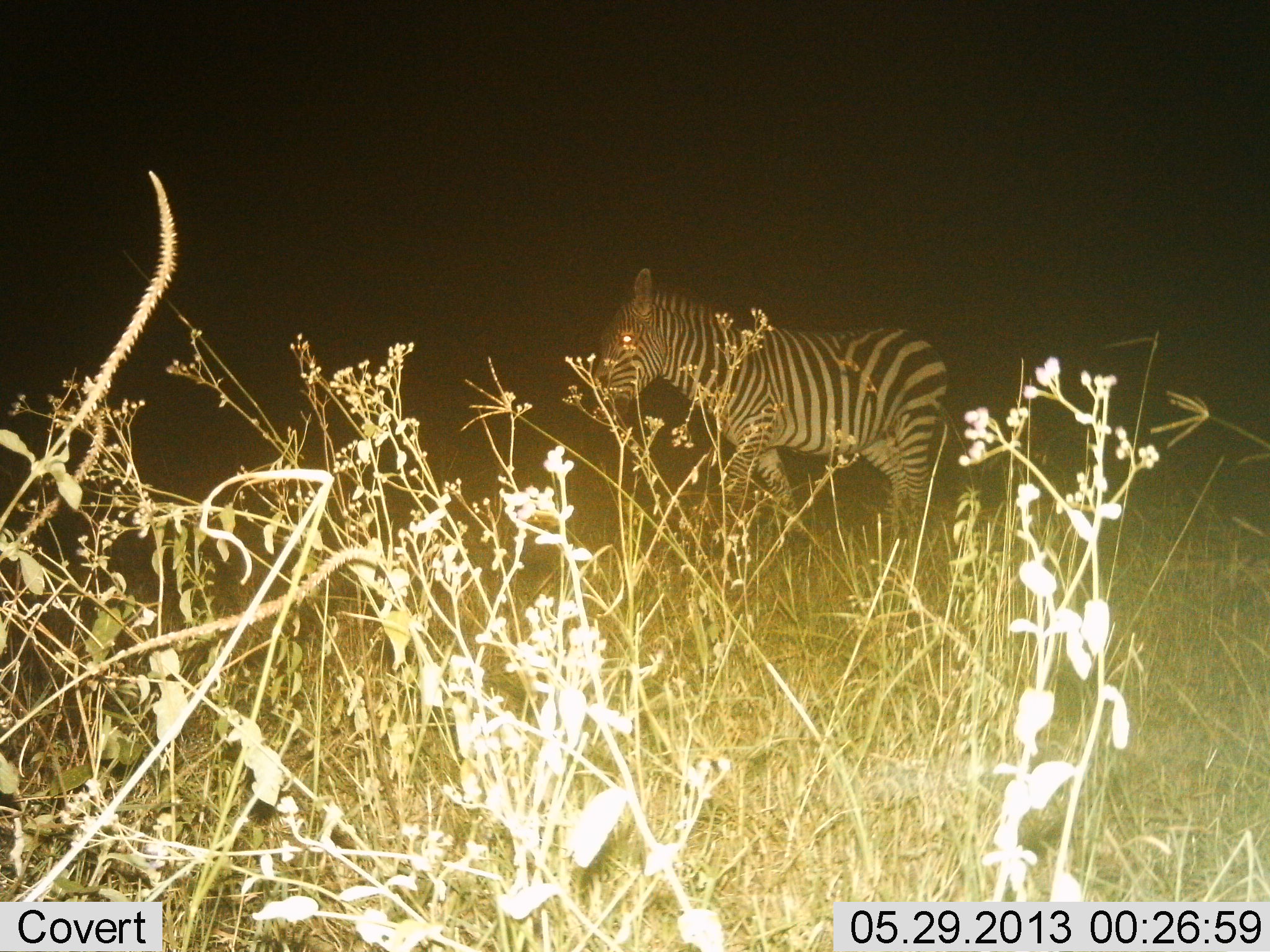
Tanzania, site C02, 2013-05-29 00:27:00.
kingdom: Animalia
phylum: Chordata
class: Mammalia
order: Perissodactyla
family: Equidae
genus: Equus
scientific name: Equus quagga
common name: plains zebra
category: zebra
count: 1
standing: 30%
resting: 0%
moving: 80%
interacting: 0%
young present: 0%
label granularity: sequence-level